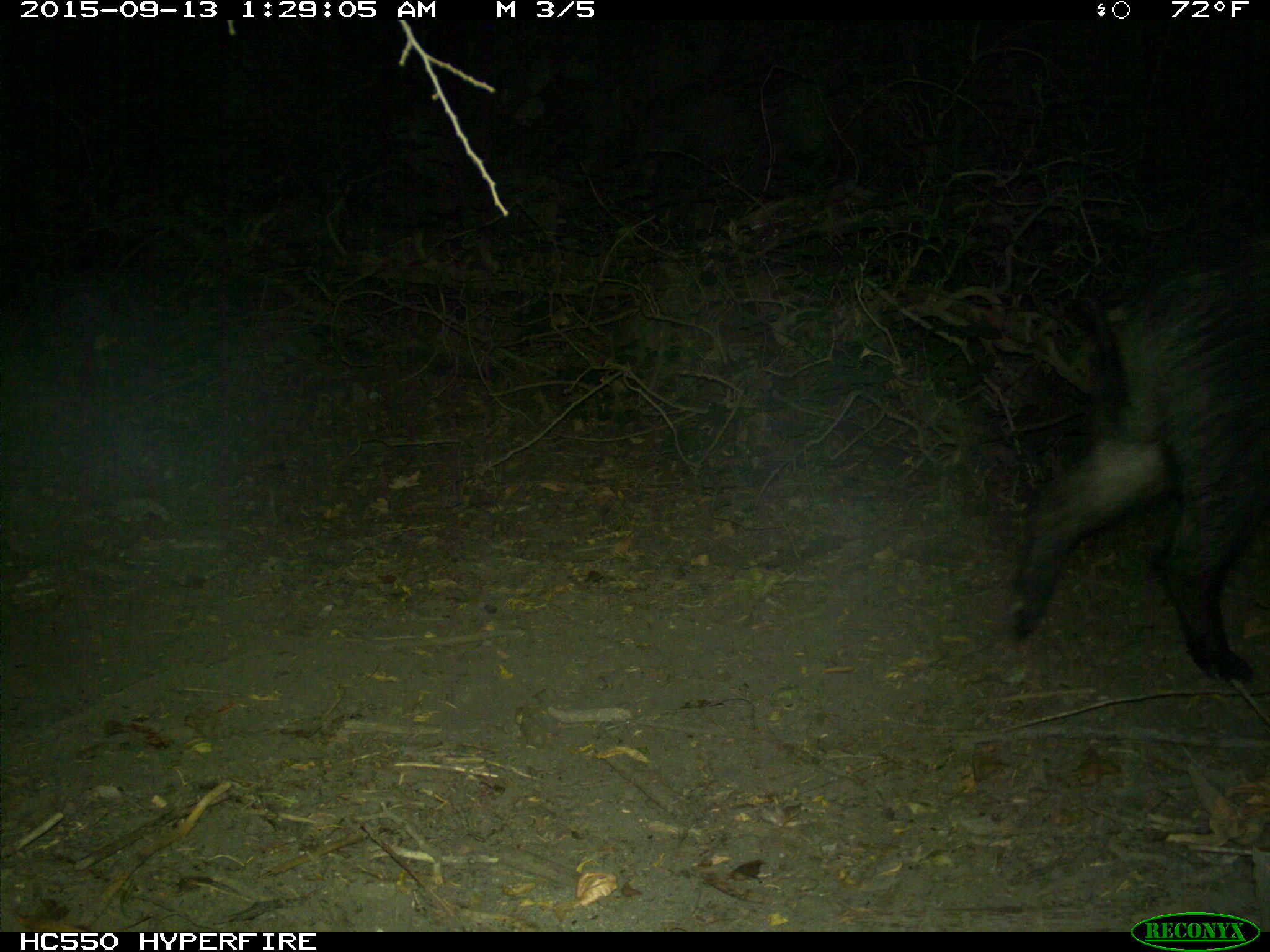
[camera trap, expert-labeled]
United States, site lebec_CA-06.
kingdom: Animalia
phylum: Chordata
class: Mammalia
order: Artiodactyla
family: Suidae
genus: Sus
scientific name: Sus scrofa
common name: wild boar